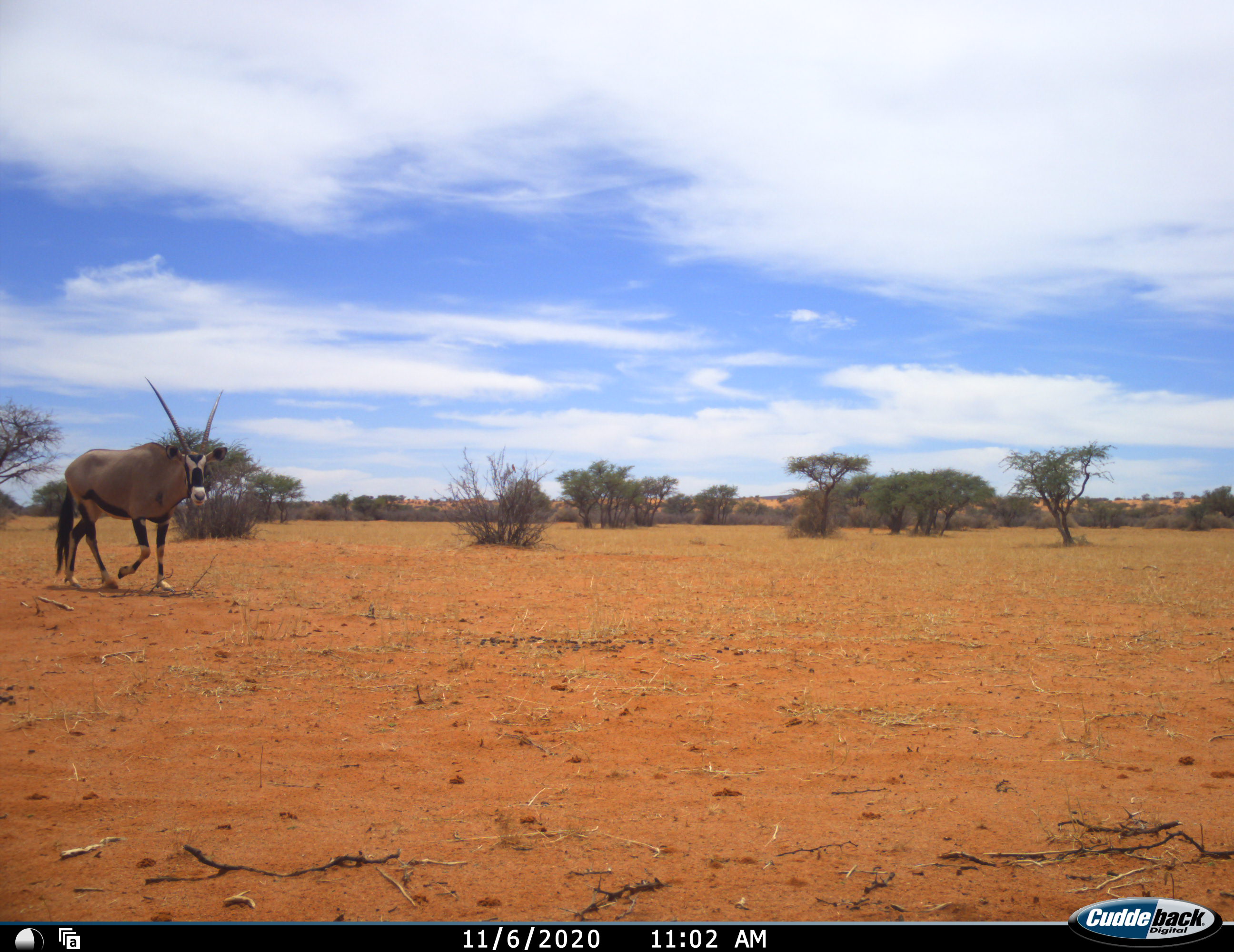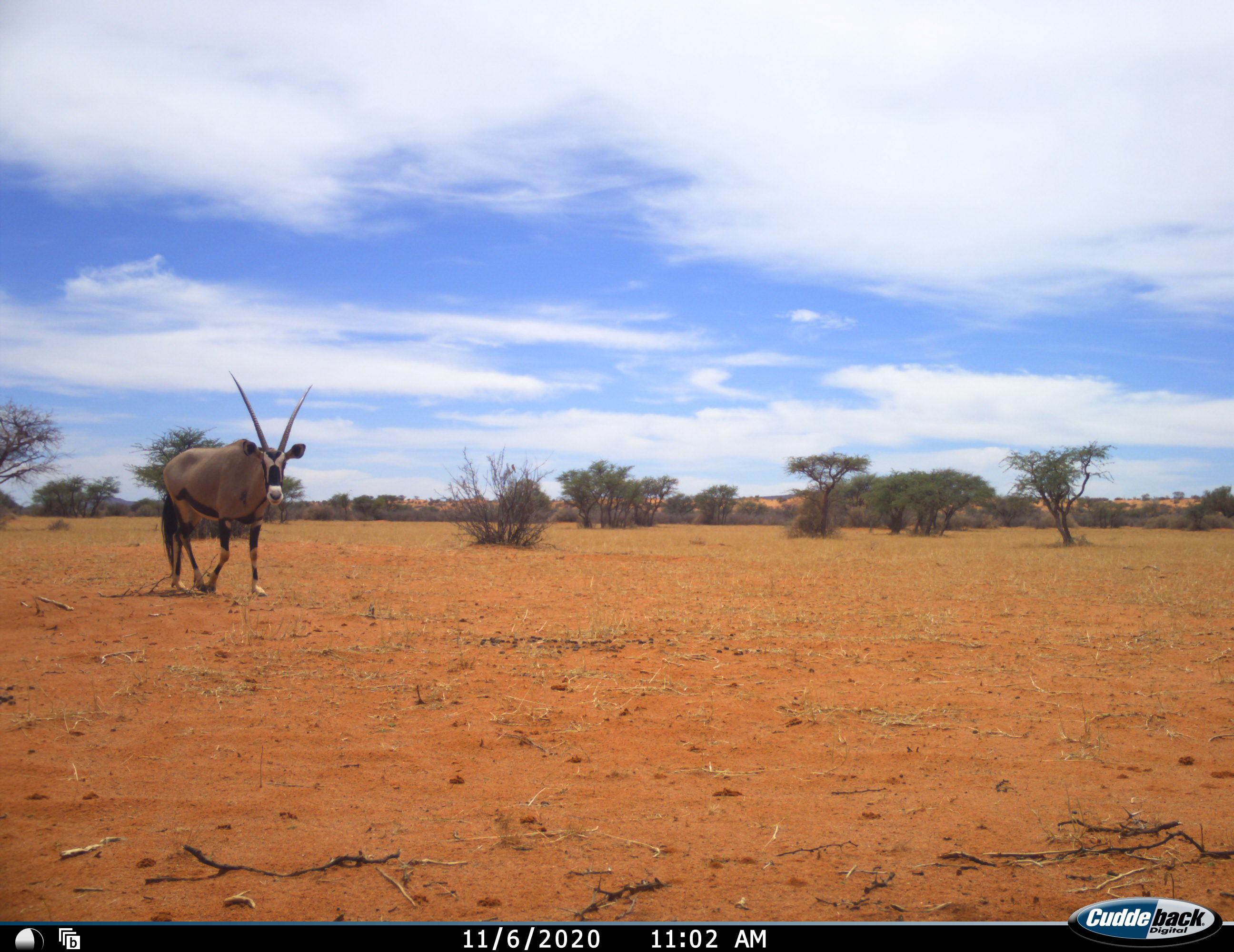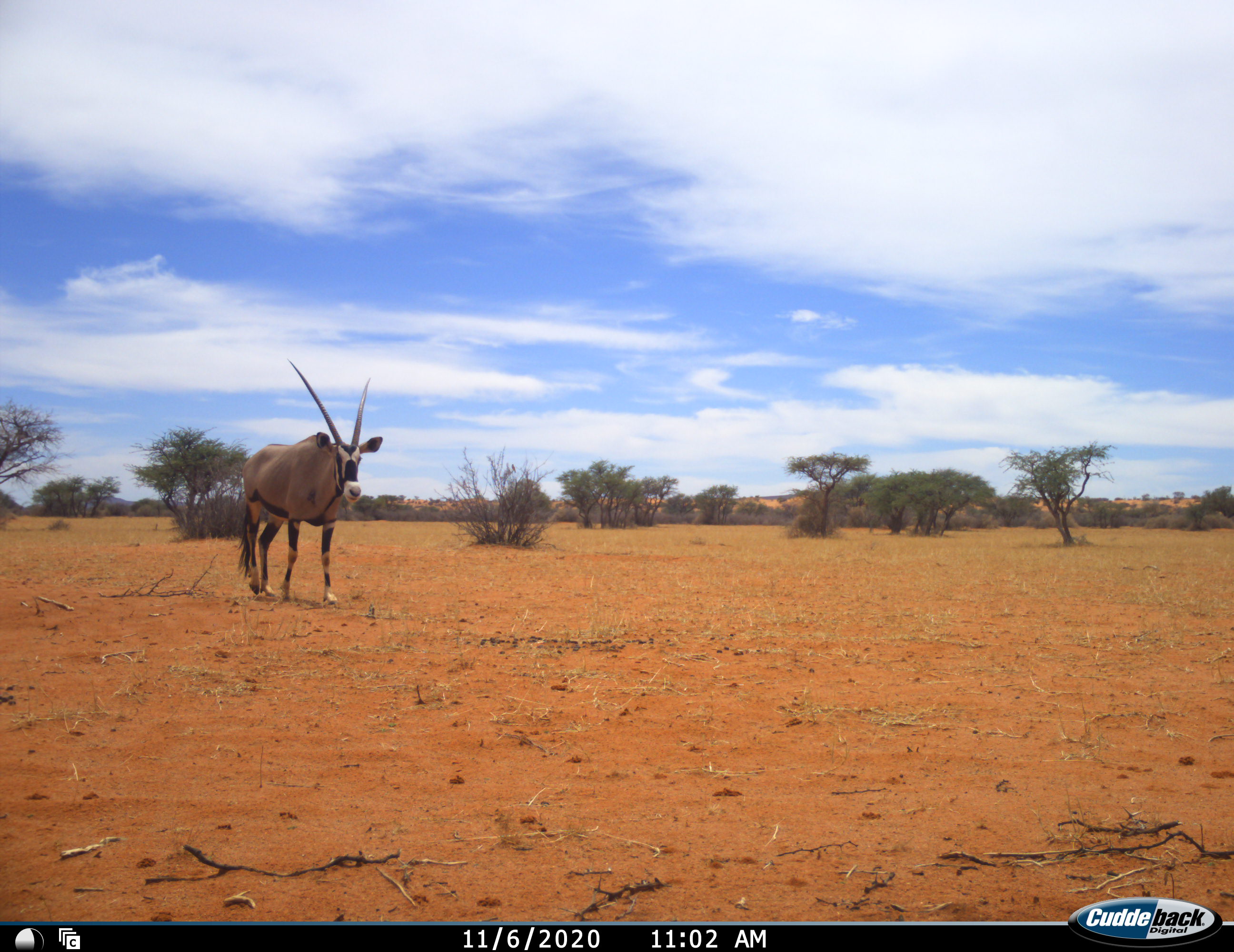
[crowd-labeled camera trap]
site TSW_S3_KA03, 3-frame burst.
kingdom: Animalia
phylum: Chordata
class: Mammalia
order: Artiodactyla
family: Bovidae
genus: Oryx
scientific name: Oryx gazella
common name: gemsbok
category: oryx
Oryx (gemsbok) (Oryx gazella), count 1. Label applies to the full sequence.